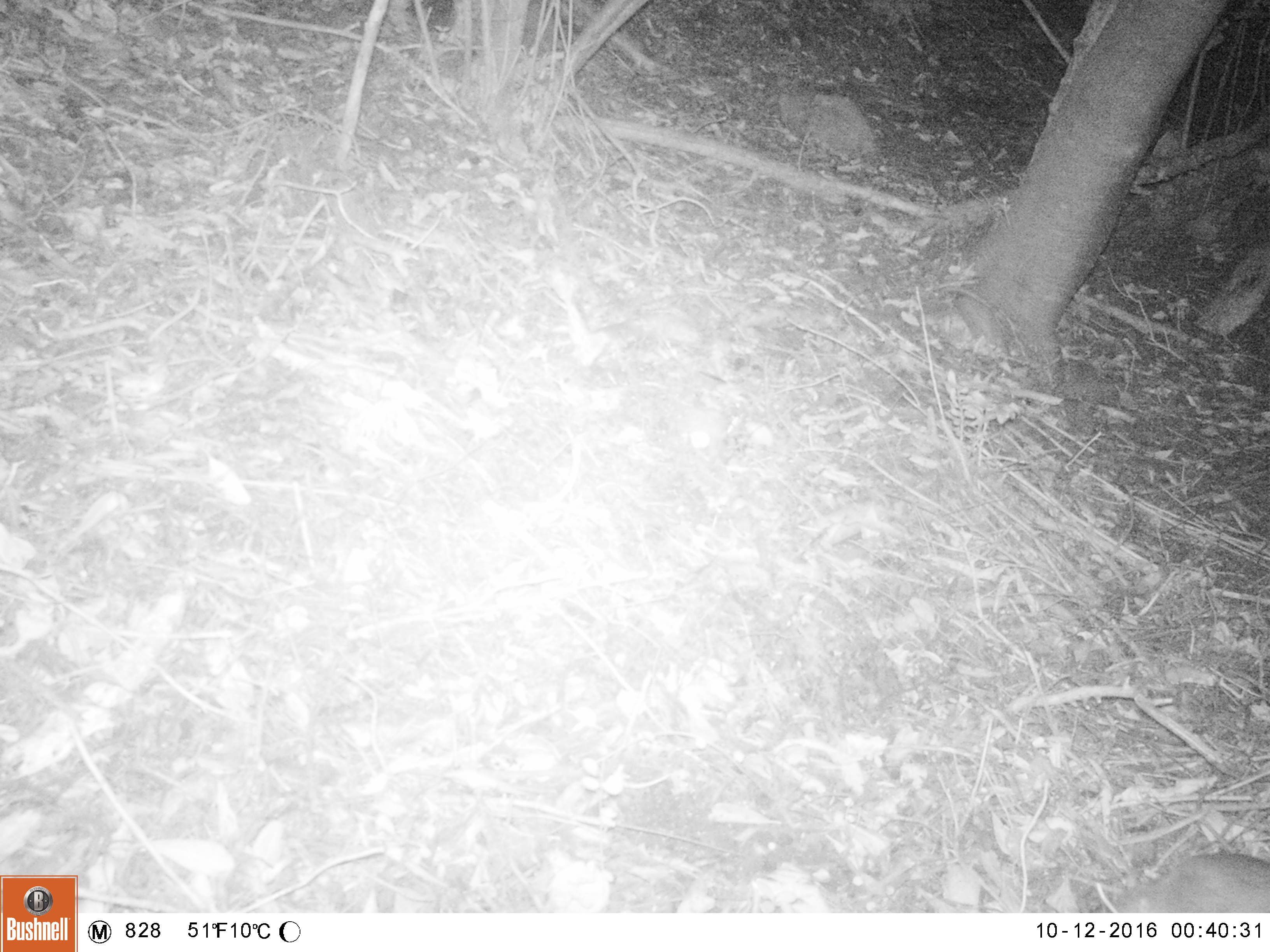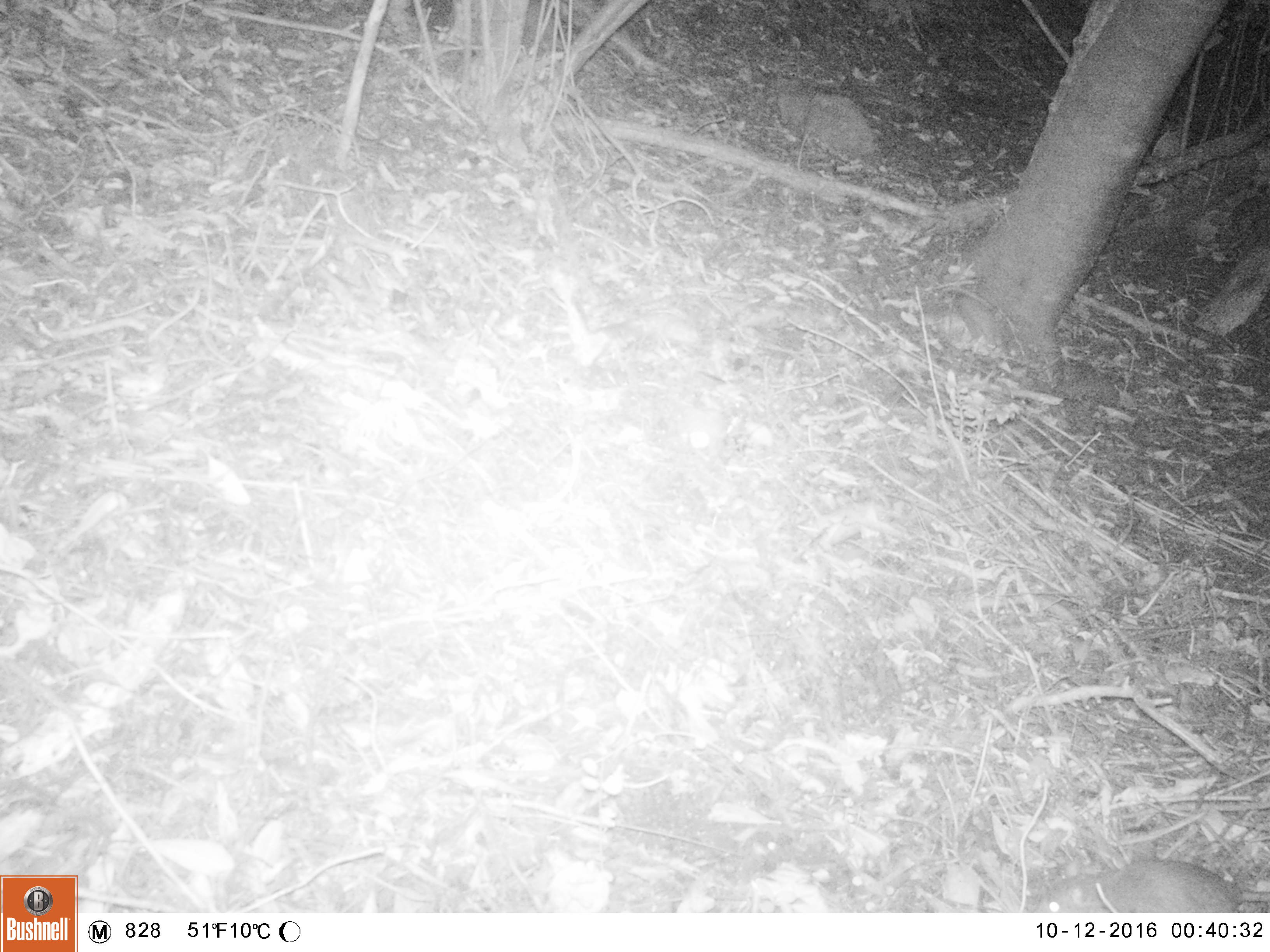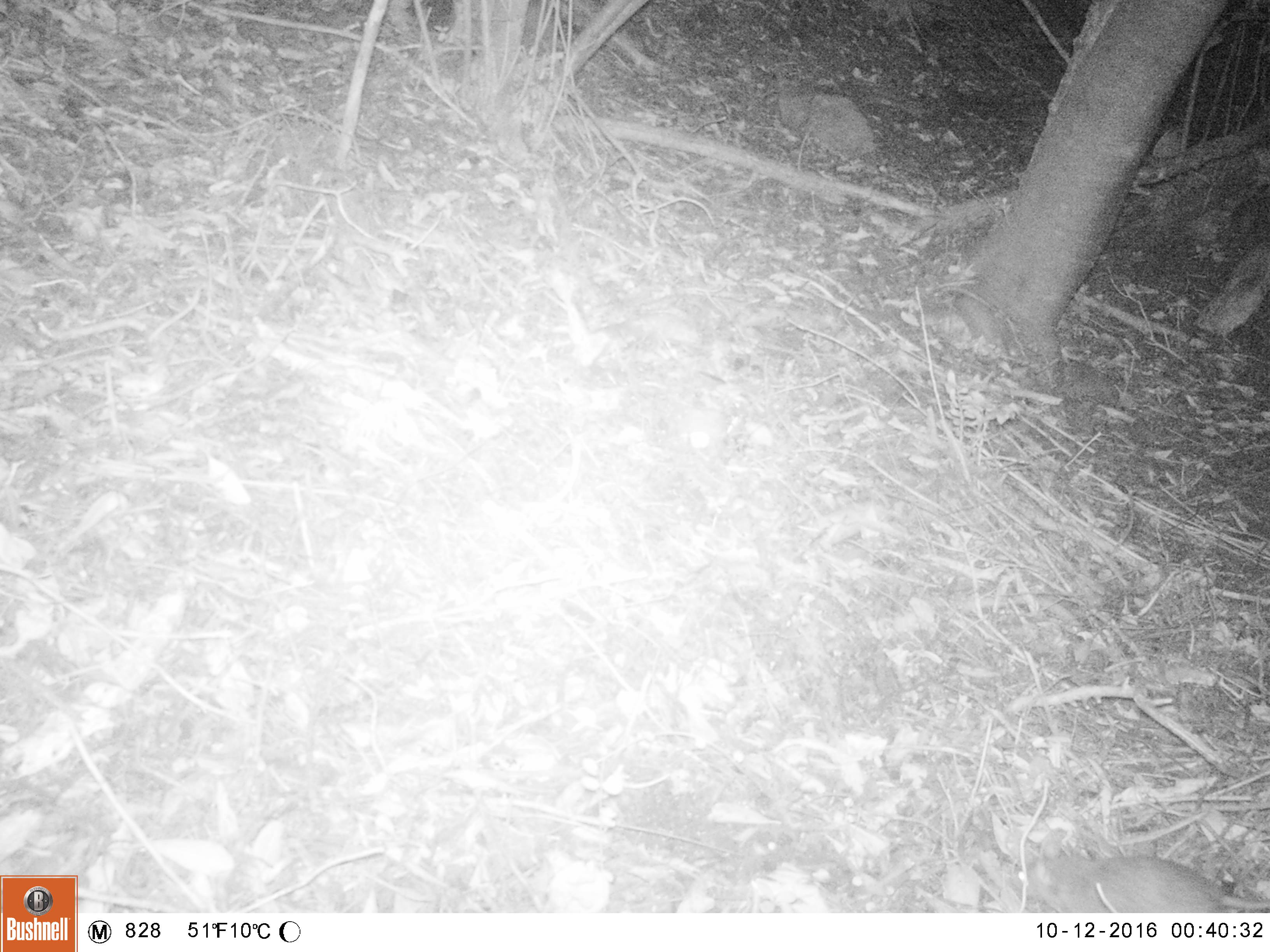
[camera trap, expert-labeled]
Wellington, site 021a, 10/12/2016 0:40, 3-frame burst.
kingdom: Animalia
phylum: Chordata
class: Mammalia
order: Rodentia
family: Muridae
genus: Rattus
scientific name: Rattus norvegicus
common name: norway rat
Norway rat (Rattus norvegicus).